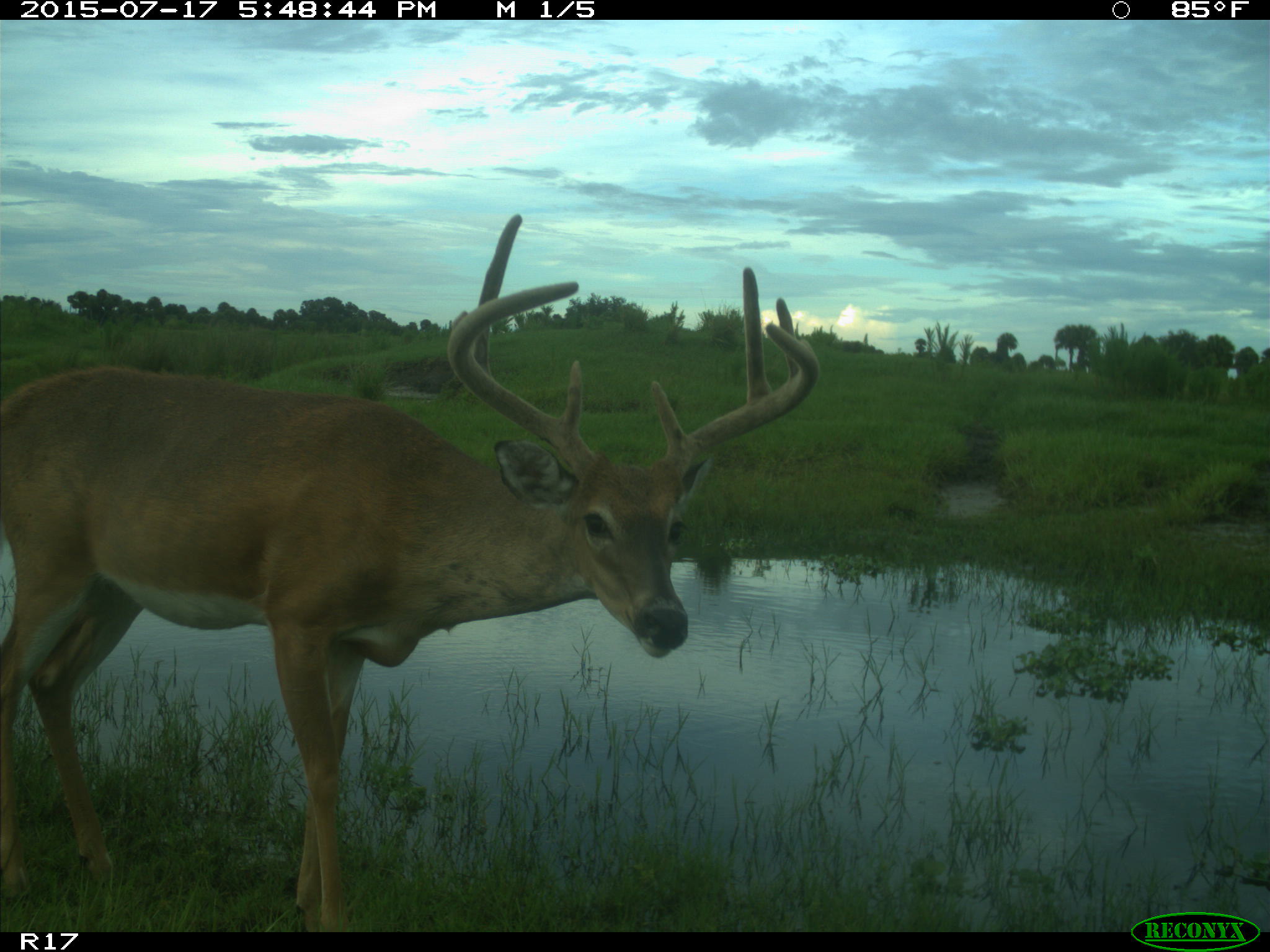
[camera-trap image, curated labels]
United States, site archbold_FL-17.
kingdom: Animalia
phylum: Chordata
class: Mammalia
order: Artiodactyla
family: Cervidae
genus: Odocoileus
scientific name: Odocoileus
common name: deer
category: unidentified deer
Unidentified deer (deer) (Odocoileus).